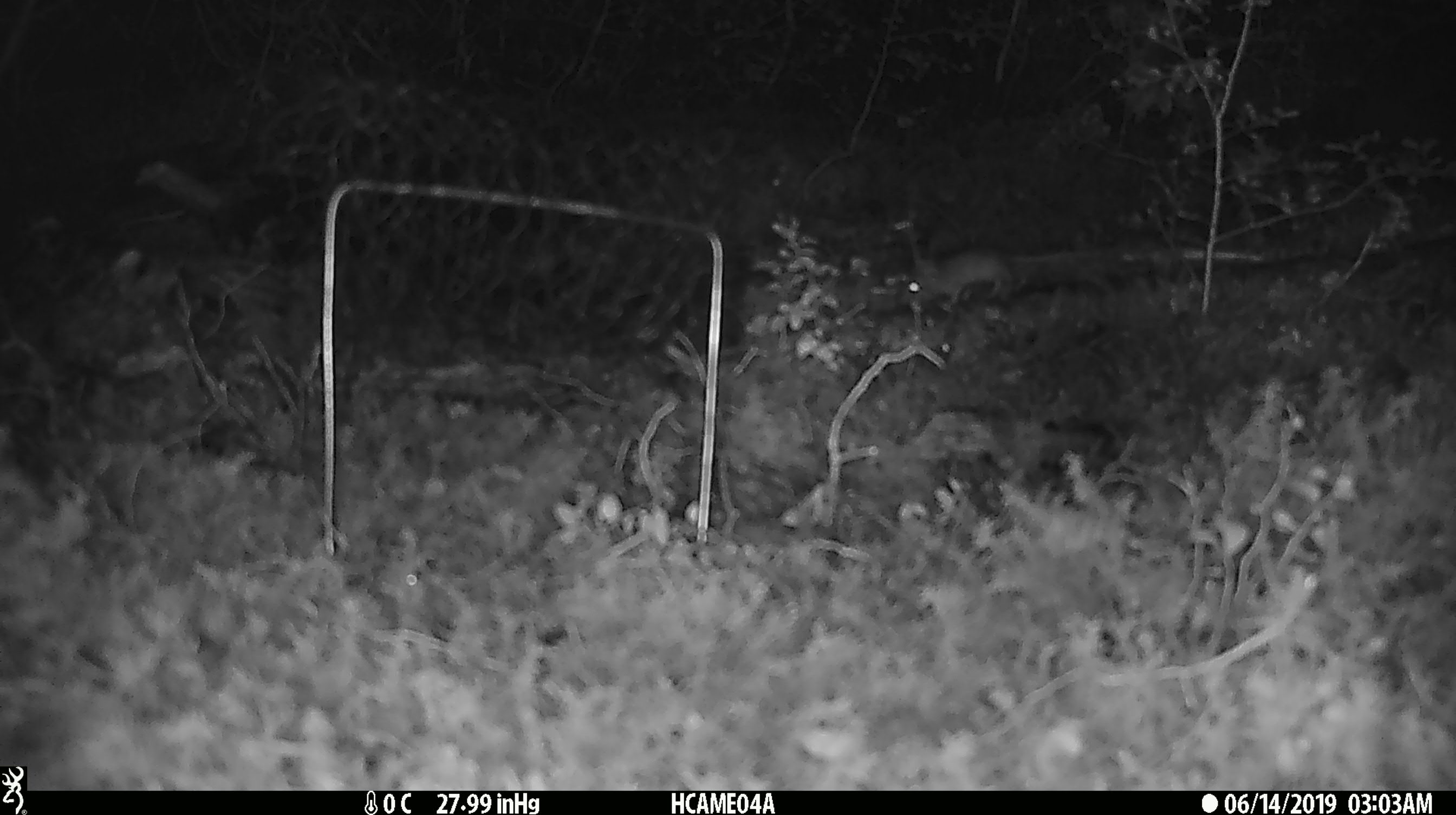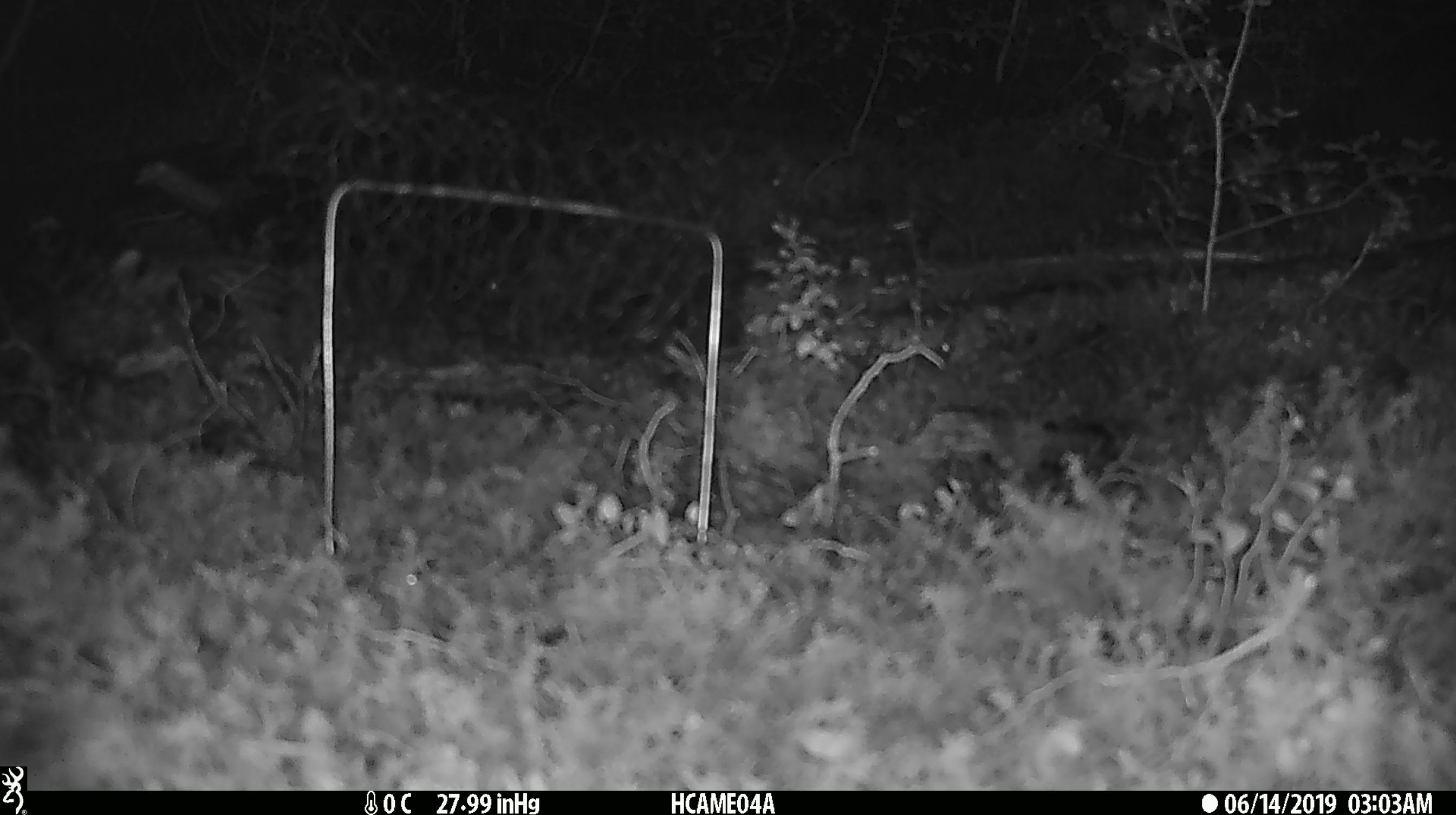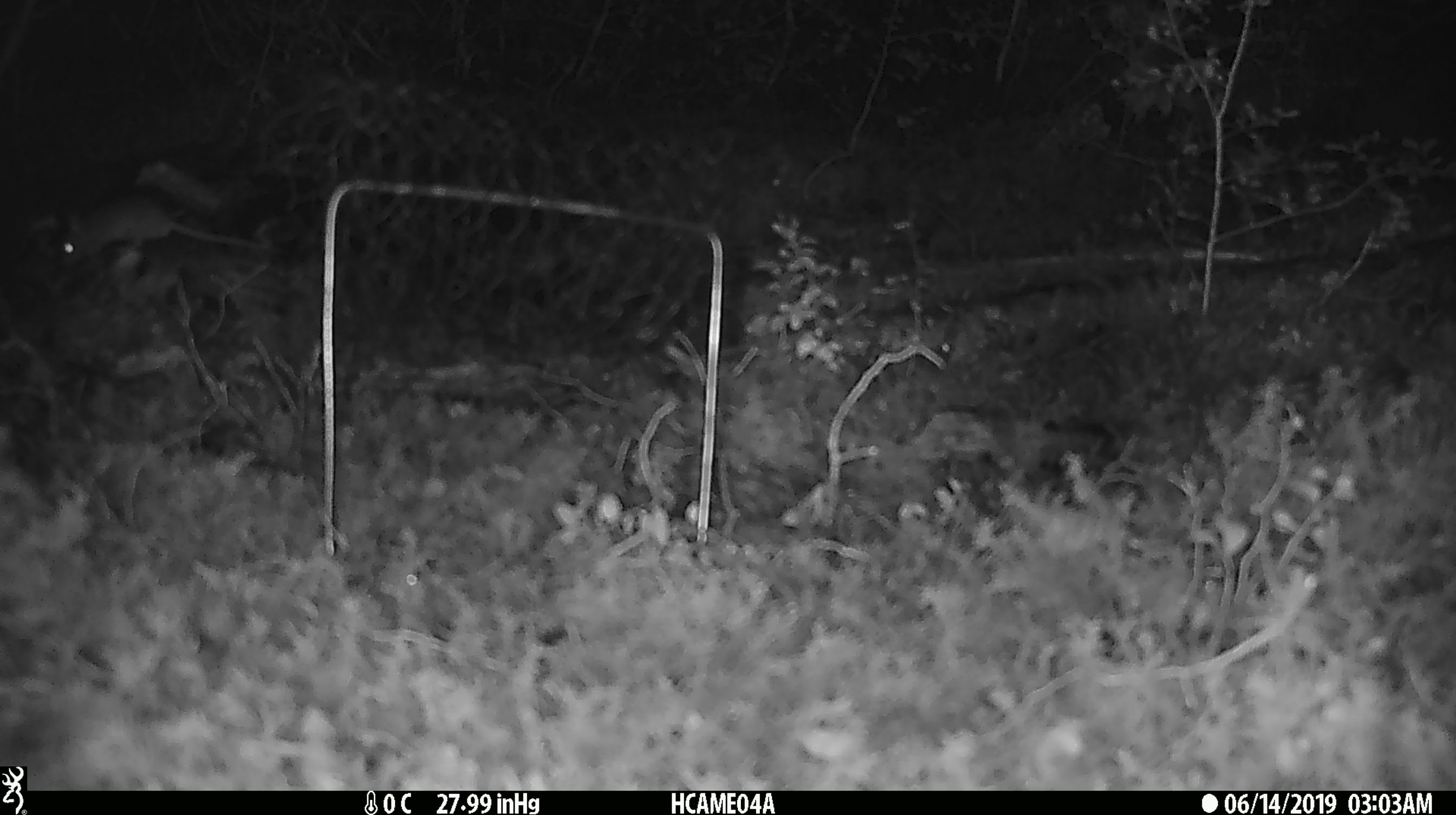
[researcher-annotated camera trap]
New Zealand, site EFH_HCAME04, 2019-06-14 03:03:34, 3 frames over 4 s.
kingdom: Animalia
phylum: Chordata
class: Mammalia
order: Rodentia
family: Muridae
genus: Mus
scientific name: Mus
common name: mouse